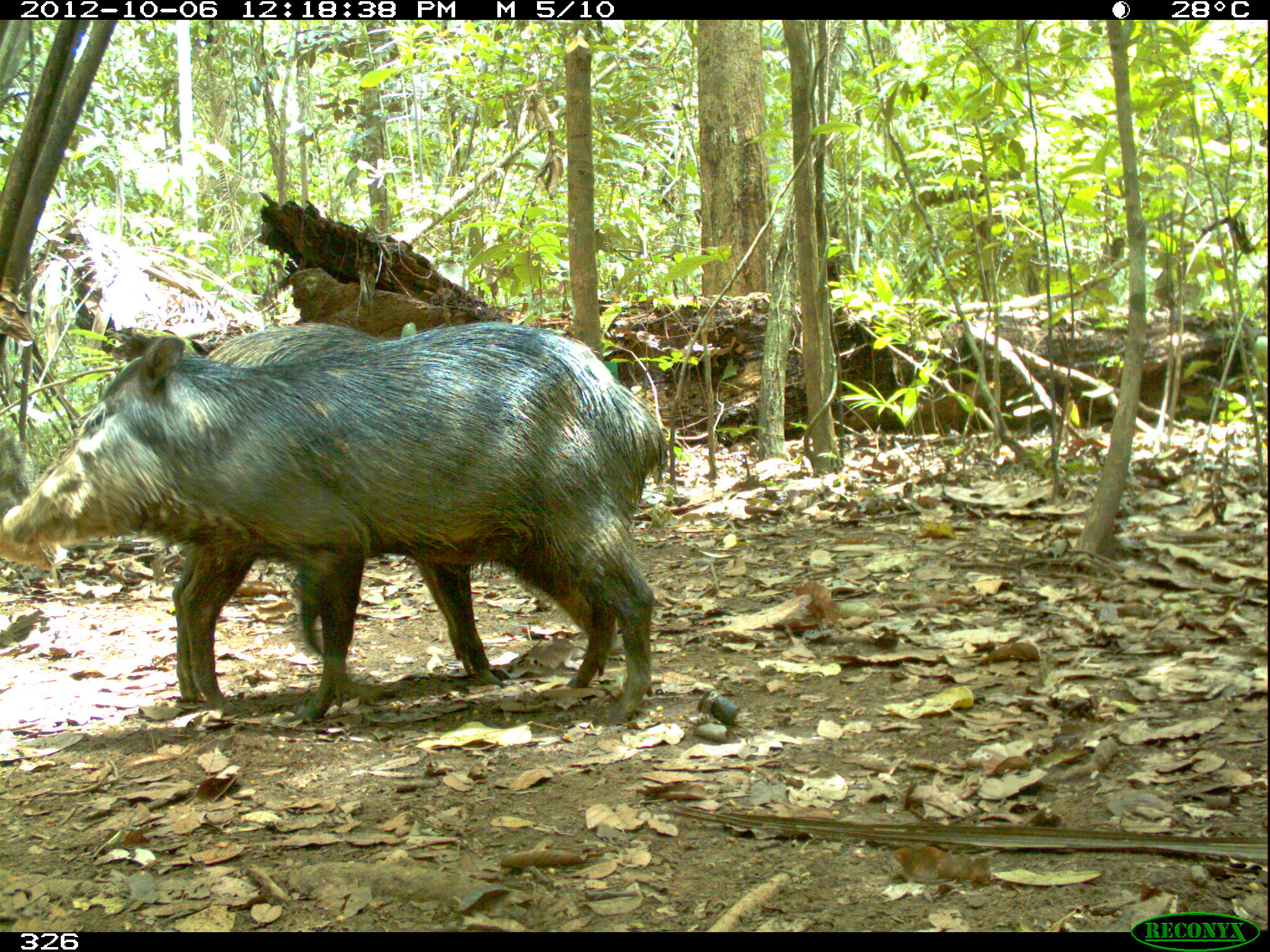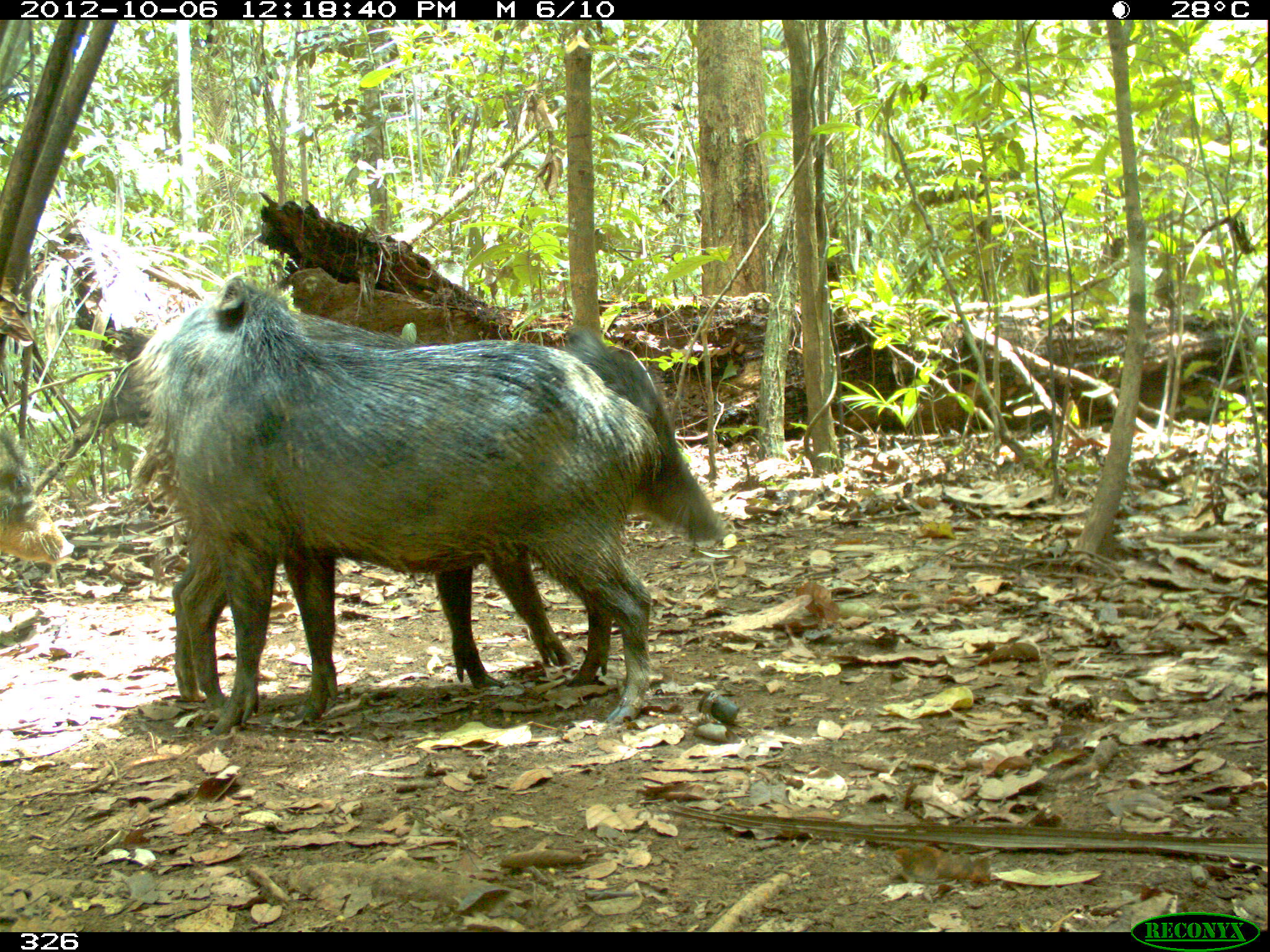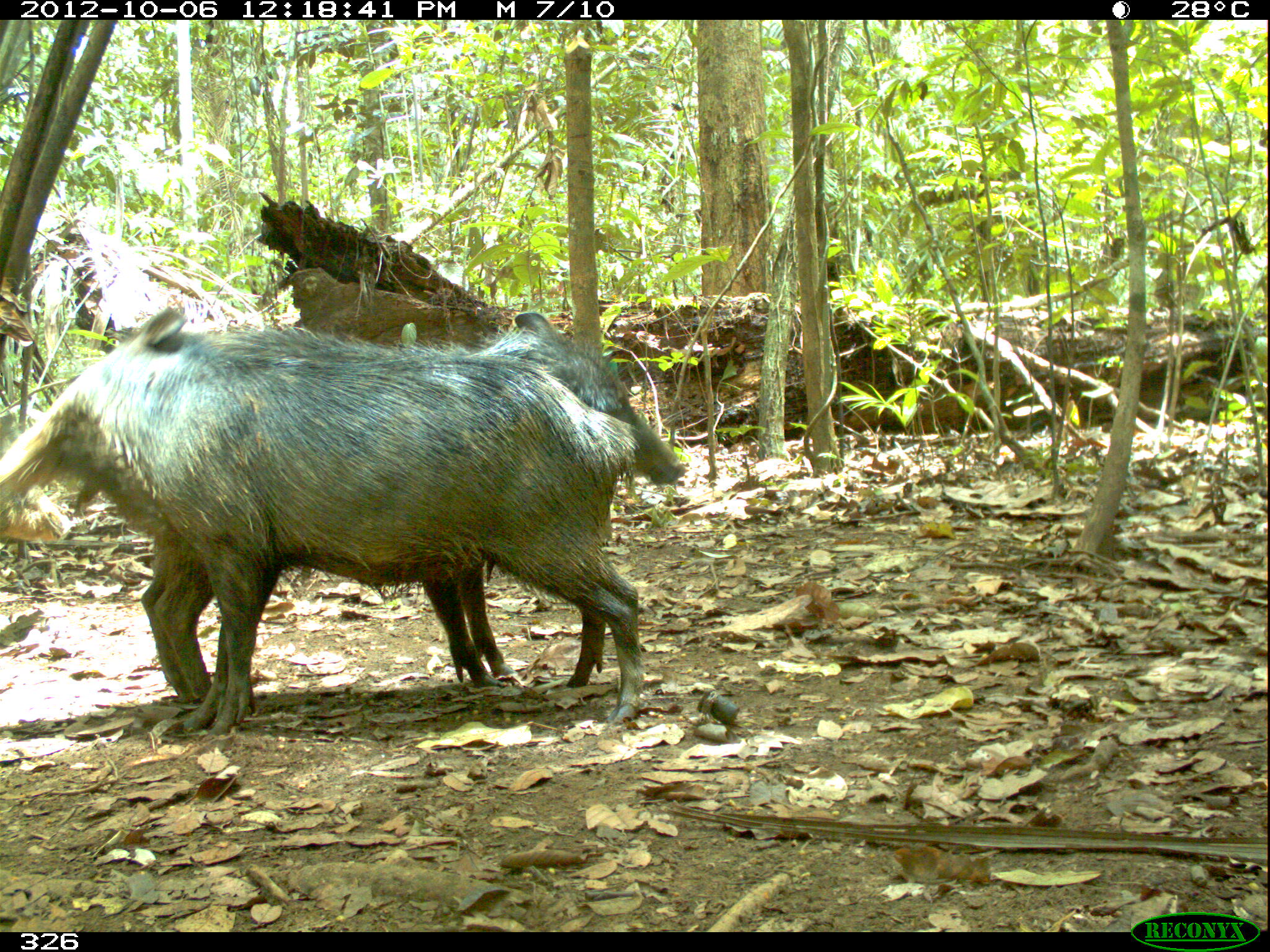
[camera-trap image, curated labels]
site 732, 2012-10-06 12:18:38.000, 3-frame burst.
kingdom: Animalia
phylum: Chordata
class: Mammalia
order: Artiodactyla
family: Tayassuidae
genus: Tayassu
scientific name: Tayassu pecari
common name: white-lipped peccary